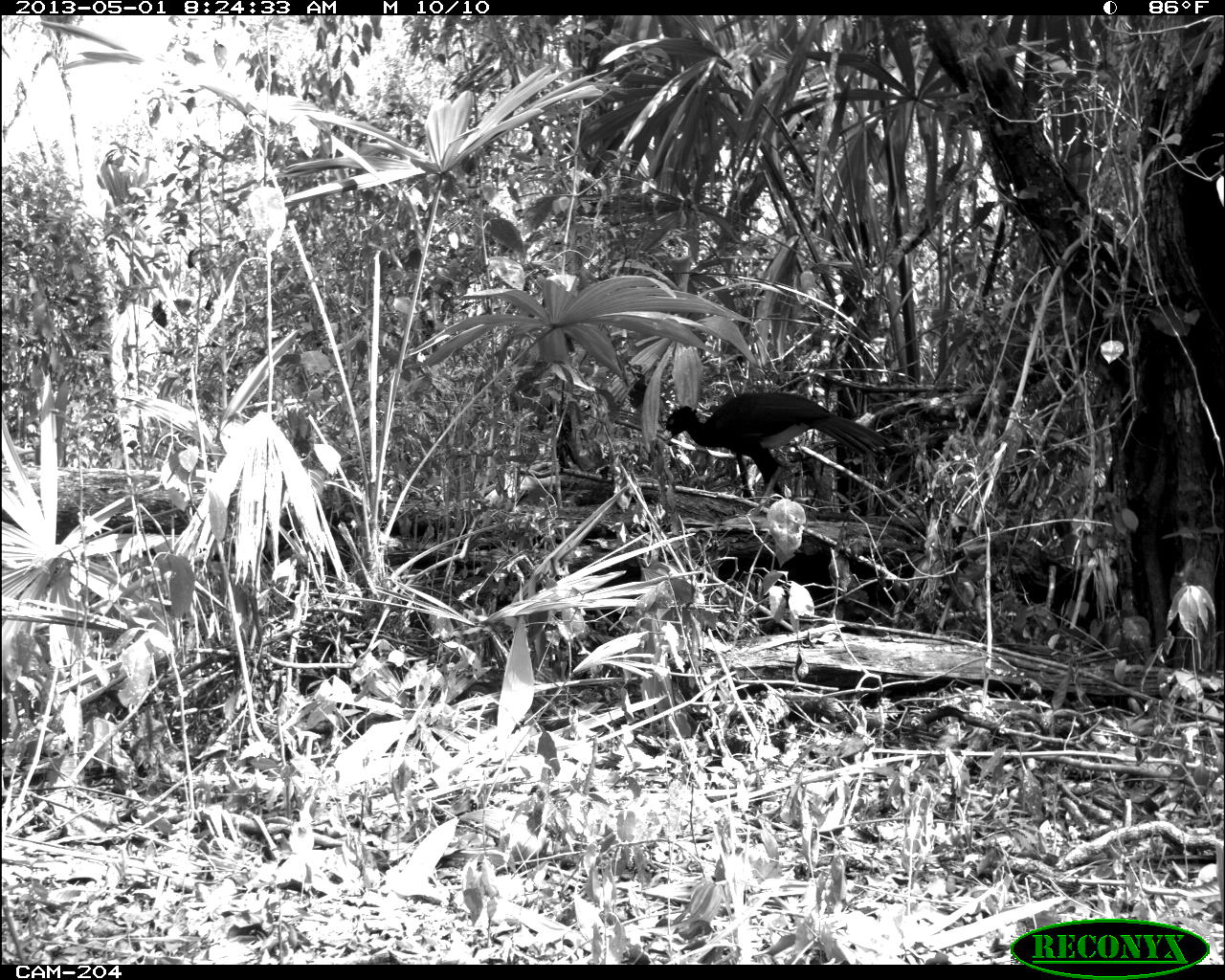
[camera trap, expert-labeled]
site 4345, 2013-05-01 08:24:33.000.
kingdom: Animalia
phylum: Chordata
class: Aves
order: Galliformes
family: Cracidae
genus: Crax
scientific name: Crax rubra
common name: great curassow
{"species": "Crax rubra (great curassow)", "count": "1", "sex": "male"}